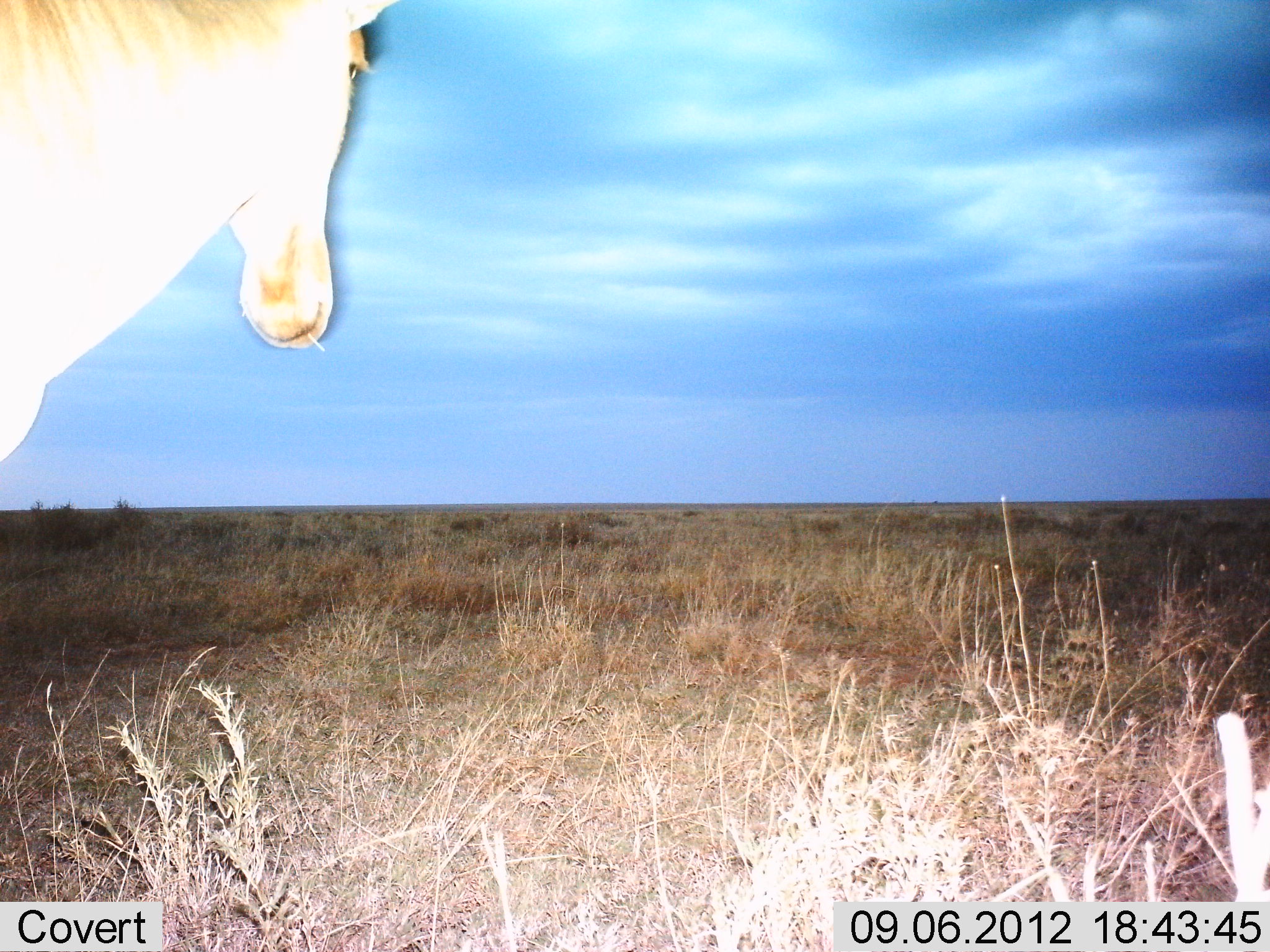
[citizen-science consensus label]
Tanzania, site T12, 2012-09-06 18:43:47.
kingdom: Animalia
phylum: Chordata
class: Mammalia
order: Artiodactyla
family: Bovidae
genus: Alcelaphus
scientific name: Alcelaphus buselaphus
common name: hartebeest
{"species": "hartebeest (Alcelaphus buselaphus)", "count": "1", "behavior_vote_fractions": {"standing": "100%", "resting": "0%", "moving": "0%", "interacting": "0%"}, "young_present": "0%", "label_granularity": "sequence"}